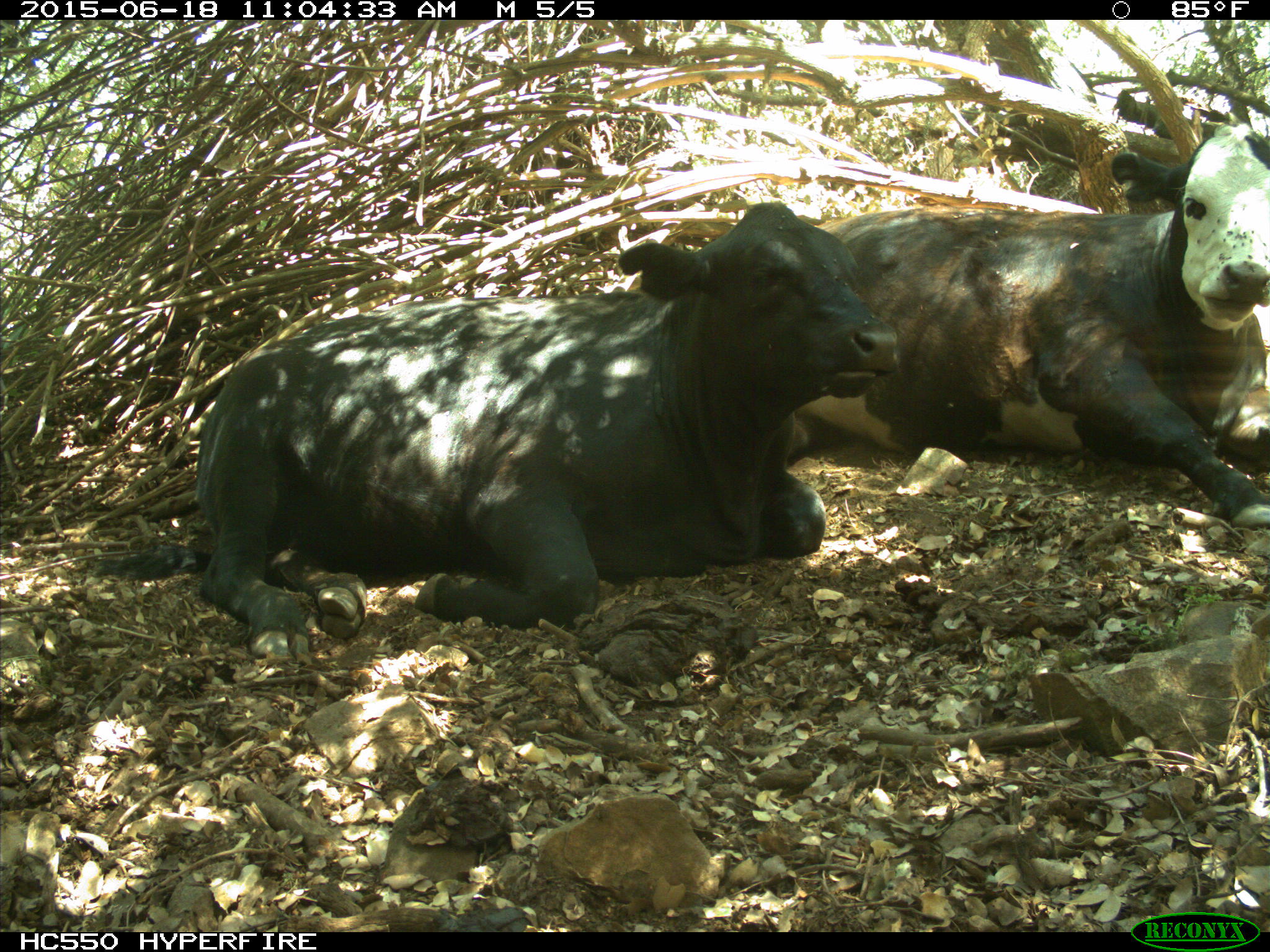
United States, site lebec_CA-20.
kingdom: Animalia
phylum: Chordata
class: Mammalia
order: Artiodactyla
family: Bovidae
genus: Bos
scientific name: Bos taurus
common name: domestic cow